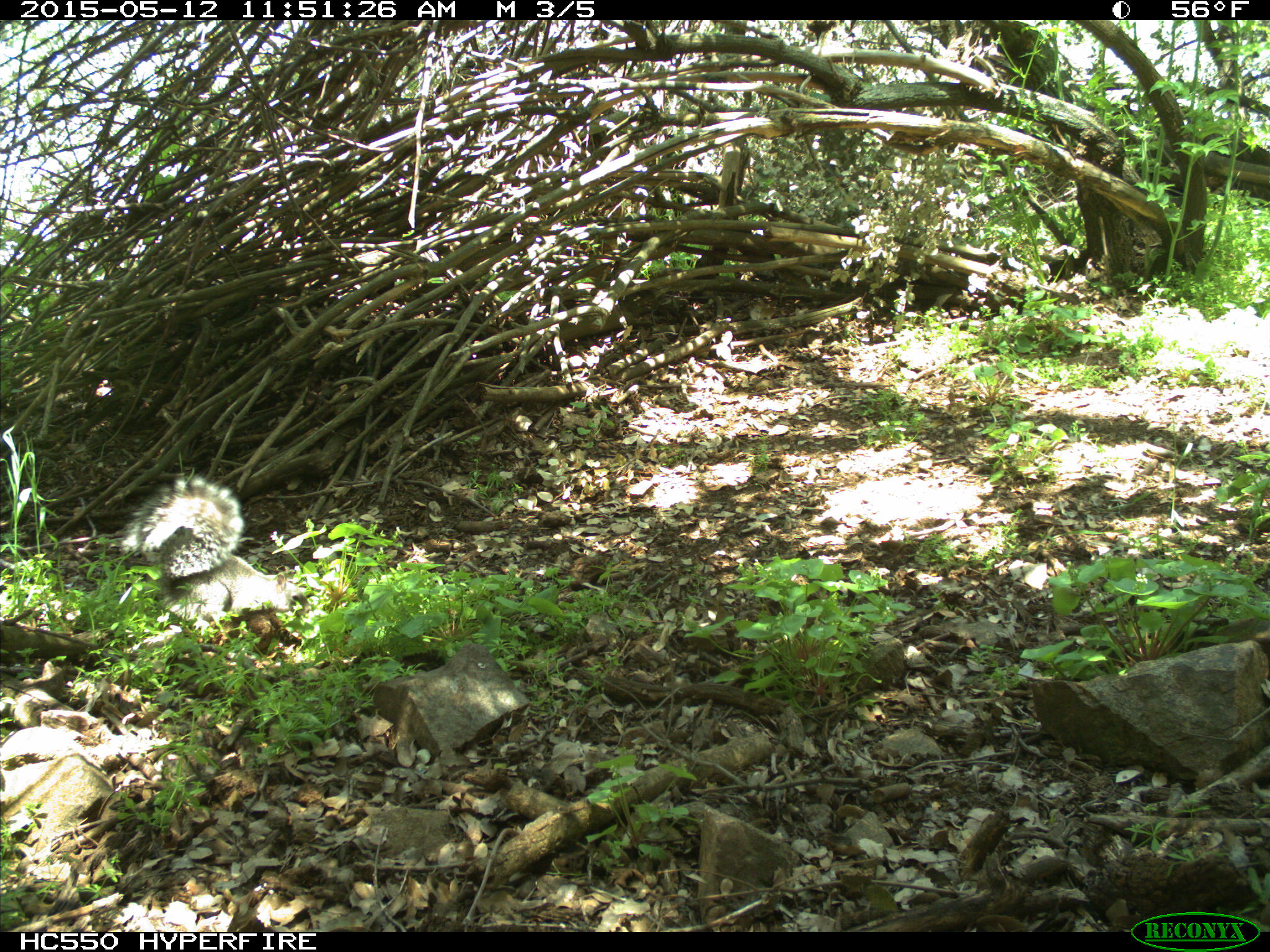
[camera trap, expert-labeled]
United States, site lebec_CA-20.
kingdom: Animalia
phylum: Chordata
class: Mammalia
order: Rodentia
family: Sciuridae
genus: Sciurus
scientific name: Sciurus carolinensis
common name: eastern gray squirrel